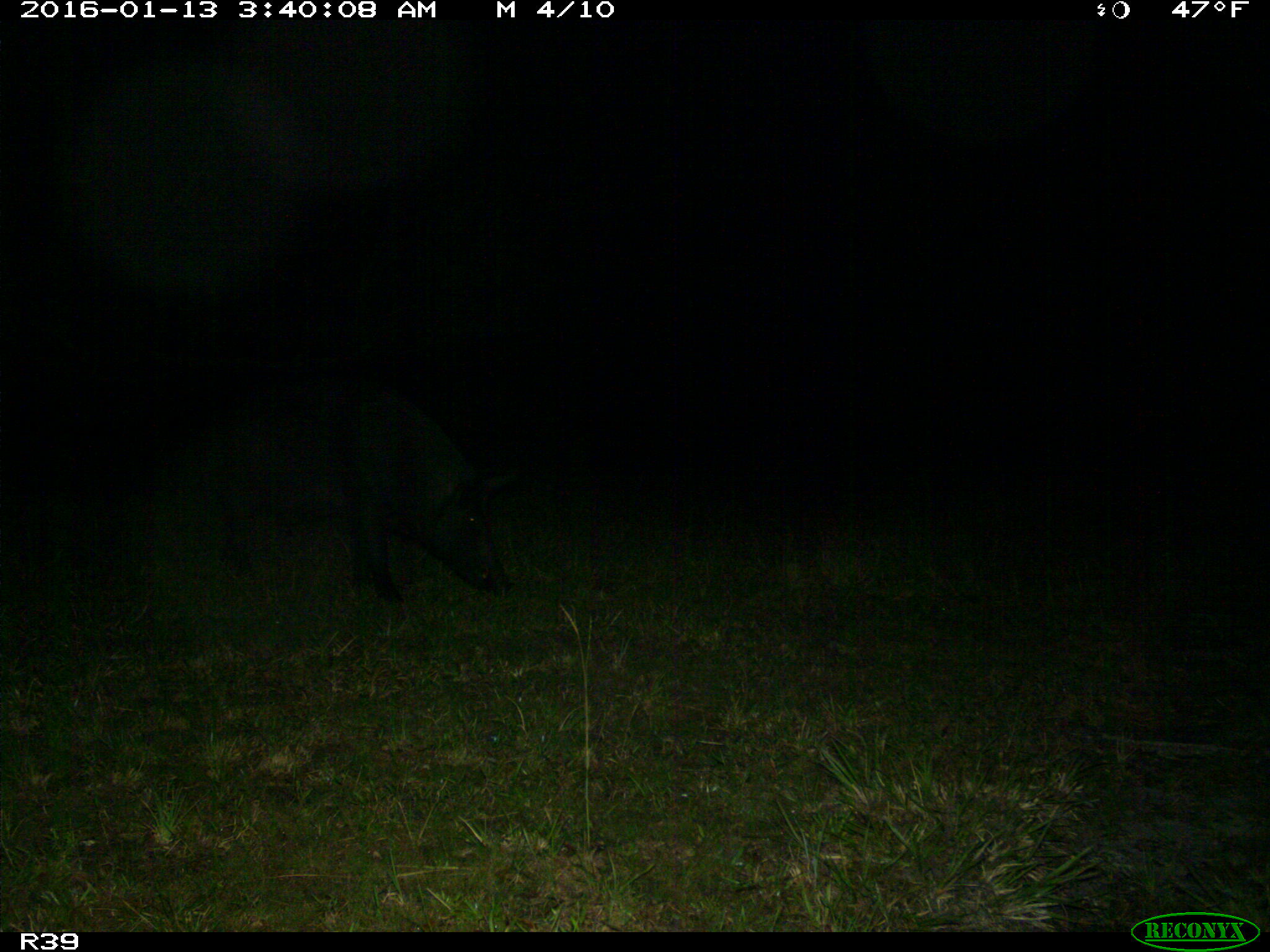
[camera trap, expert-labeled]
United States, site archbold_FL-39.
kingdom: Animalia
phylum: Chordata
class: Mammalia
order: Artiodactyla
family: Suidae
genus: Sus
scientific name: Sus scrofa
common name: wild boar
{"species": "Sus scrofa (wild boar)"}